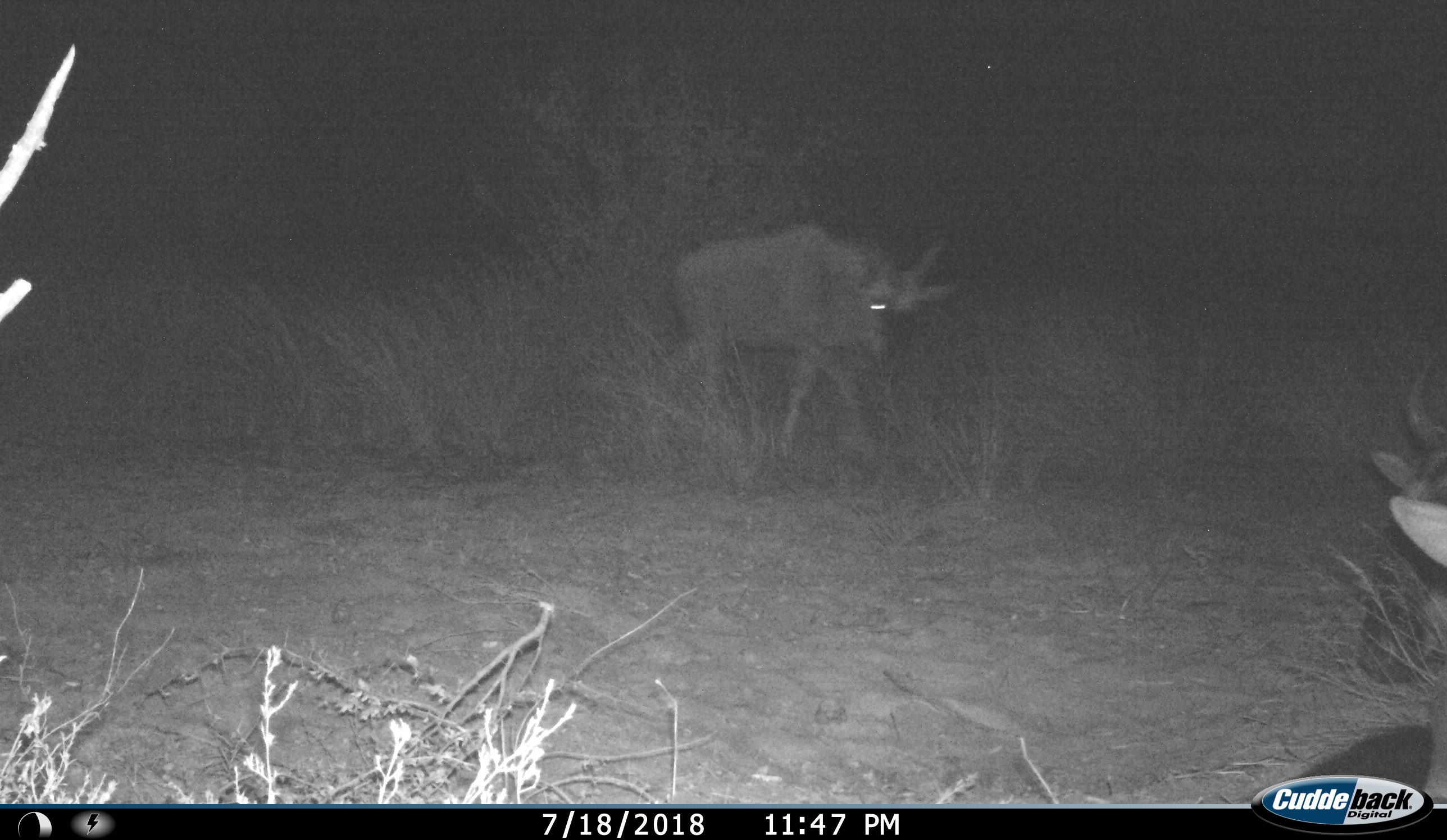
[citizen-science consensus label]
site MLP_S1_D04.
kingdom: Animalia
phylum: Chordata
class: Mammalia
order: Artiodactyla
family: Bovidae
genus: Connochaetes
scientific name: Connochaetes taurinus taurinus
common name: blue wildebeest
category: wildebeestblue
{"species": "wildebeestblue (blue wildebeest) (Connochaetes taurinus taurinus)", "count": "2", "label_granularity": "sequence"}